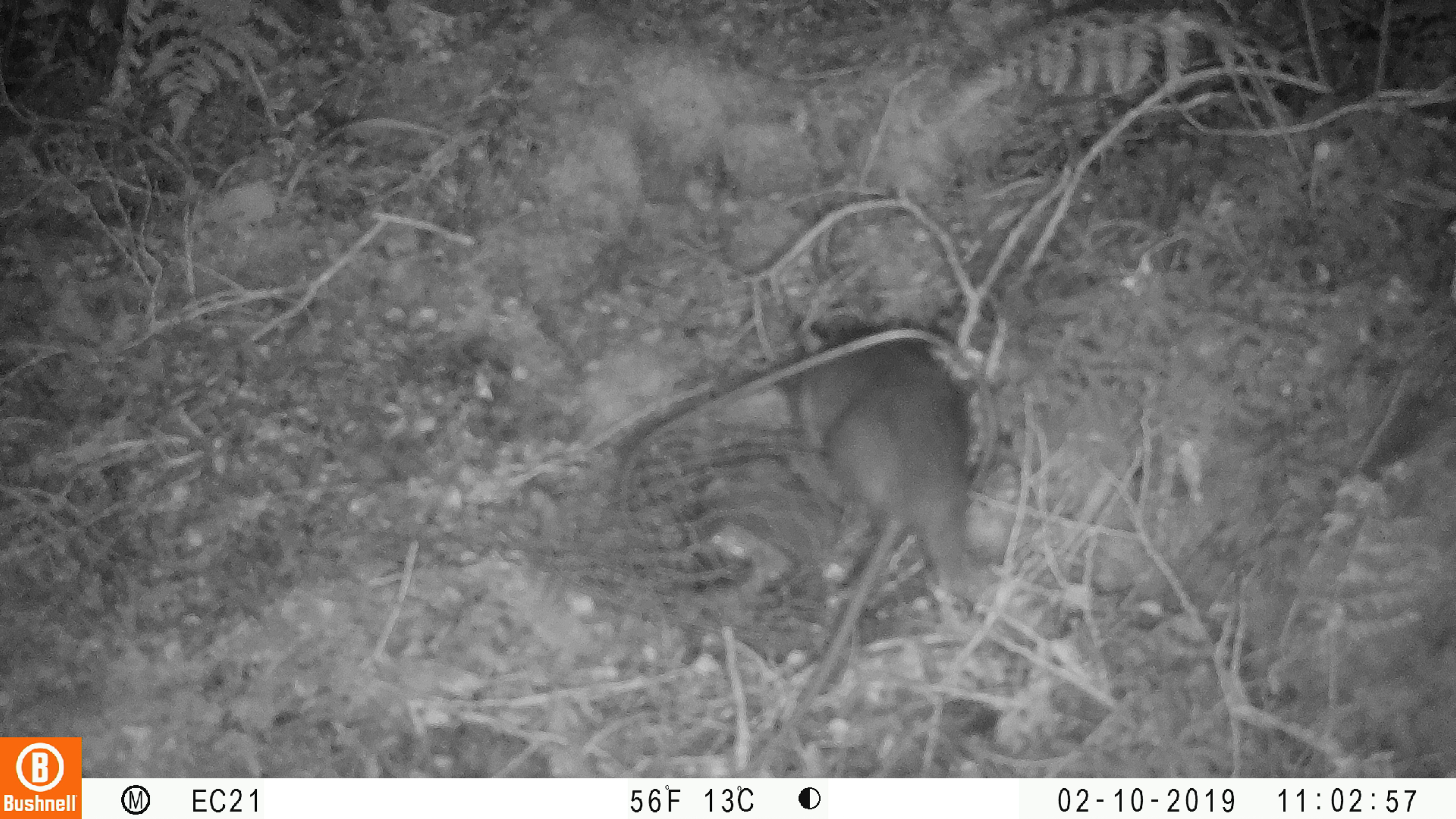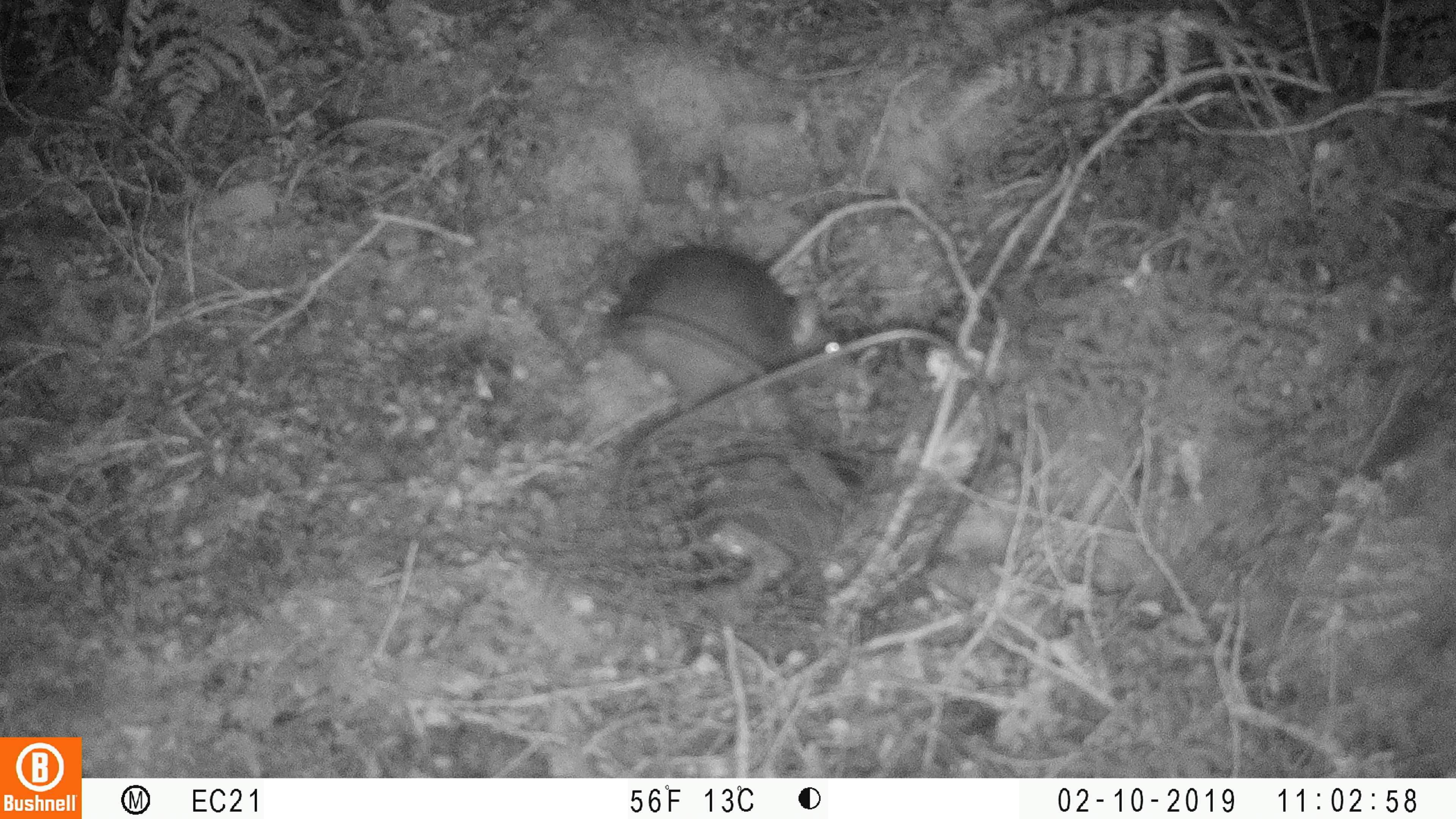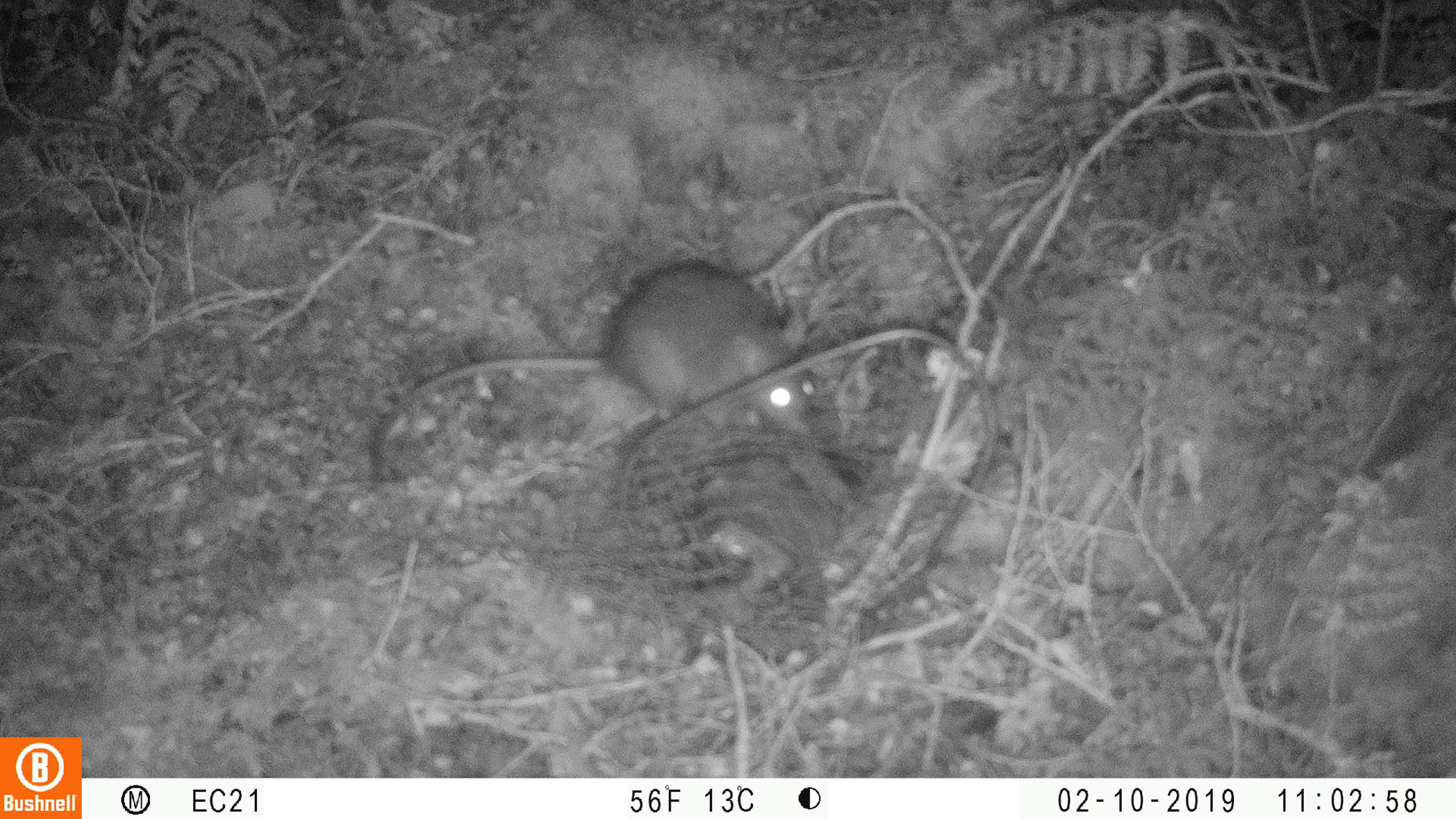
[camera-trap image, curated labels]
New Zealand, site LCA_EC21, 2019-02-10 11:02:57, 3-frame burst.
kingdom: Animalia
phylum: Chordata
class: Mammalia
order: Rodentia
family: Muridae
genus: Rattus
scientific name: Rattus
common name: rat